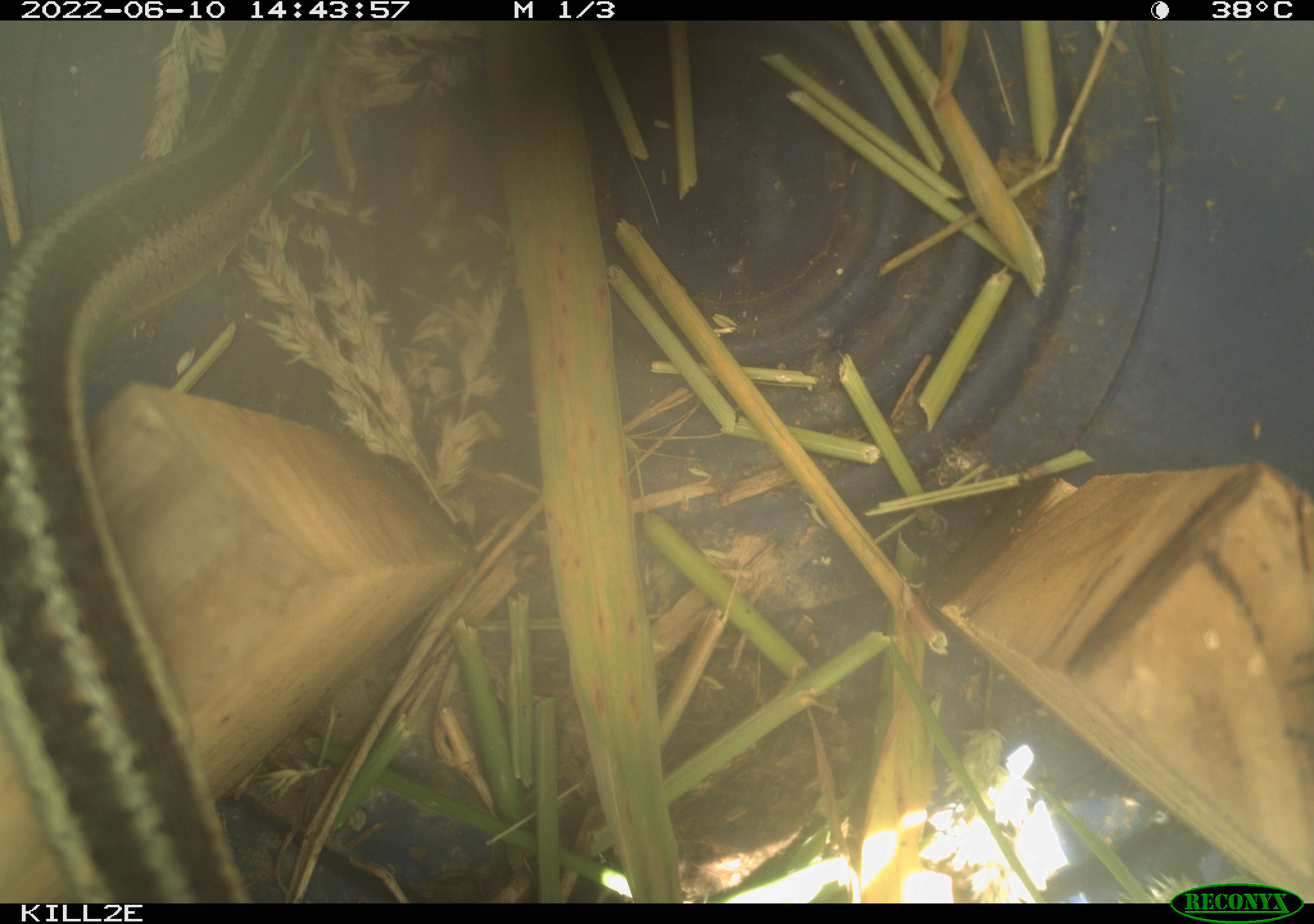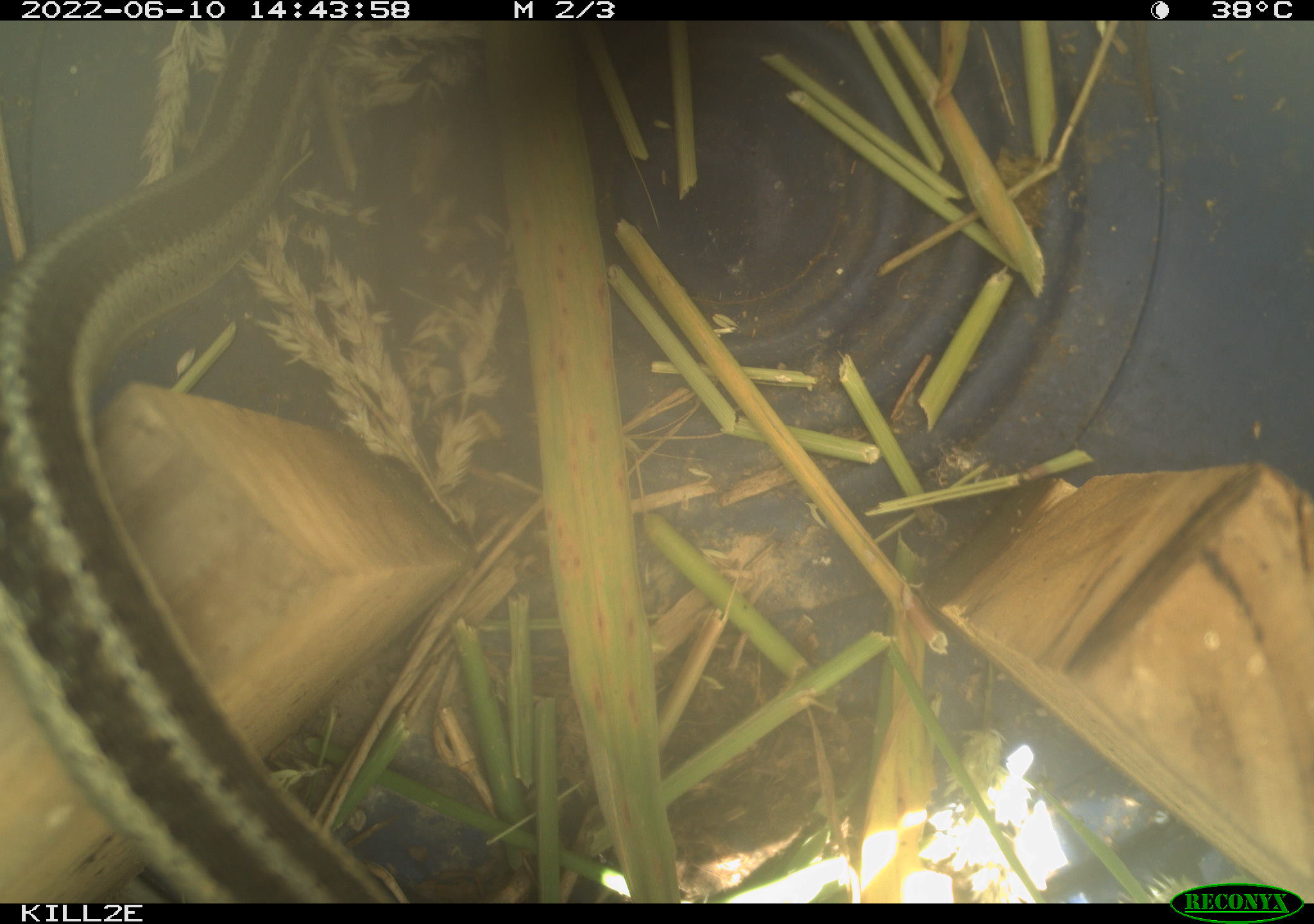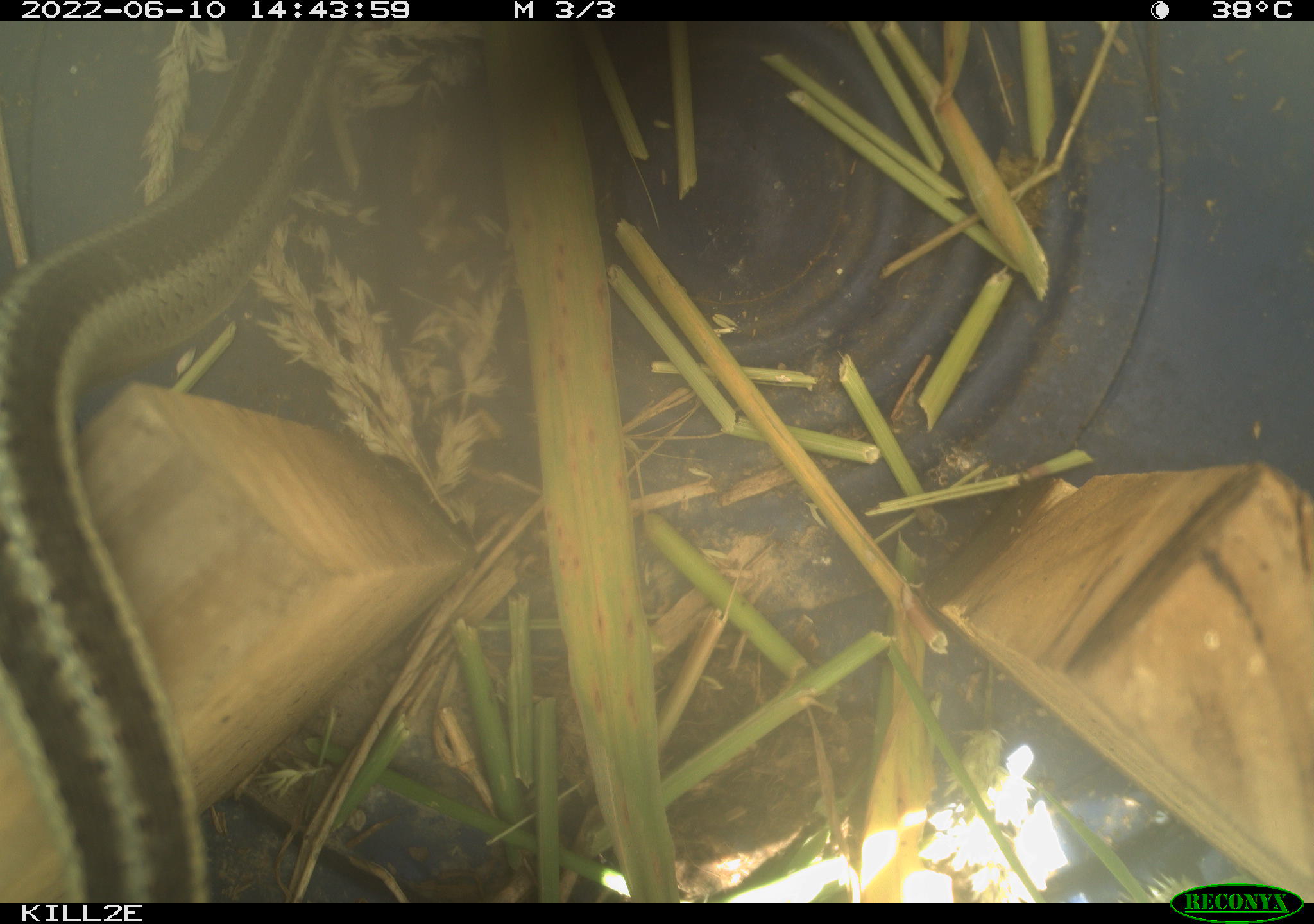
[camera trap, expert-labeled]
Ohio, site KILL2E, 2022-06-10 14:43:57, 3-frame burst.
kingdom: Animalia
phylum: Chordata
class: Reptilia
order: Squamata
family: Colubridae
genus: Thamnophis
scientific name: Thamnophis sirtalis sirtalis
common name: eastern gartersnake